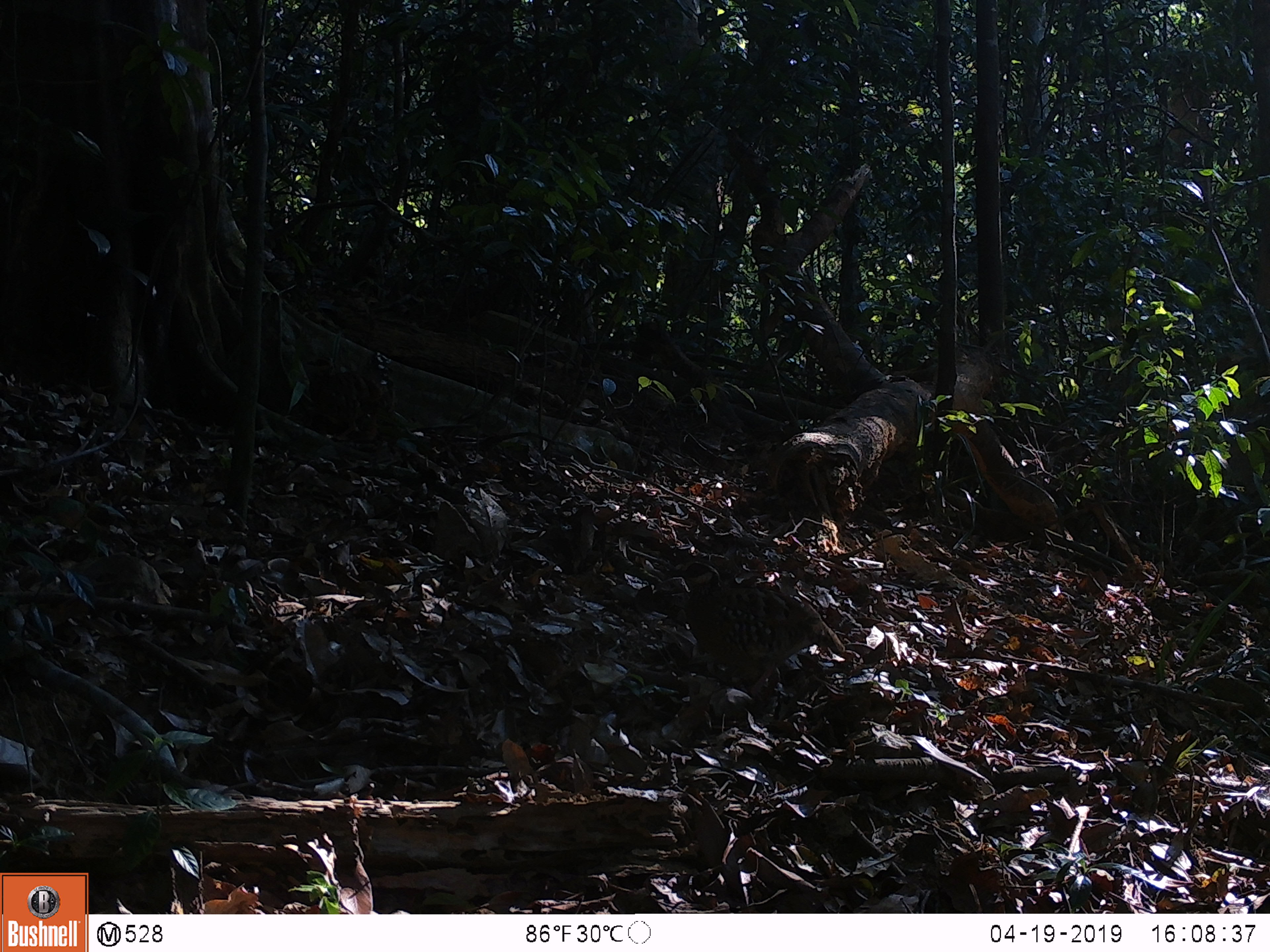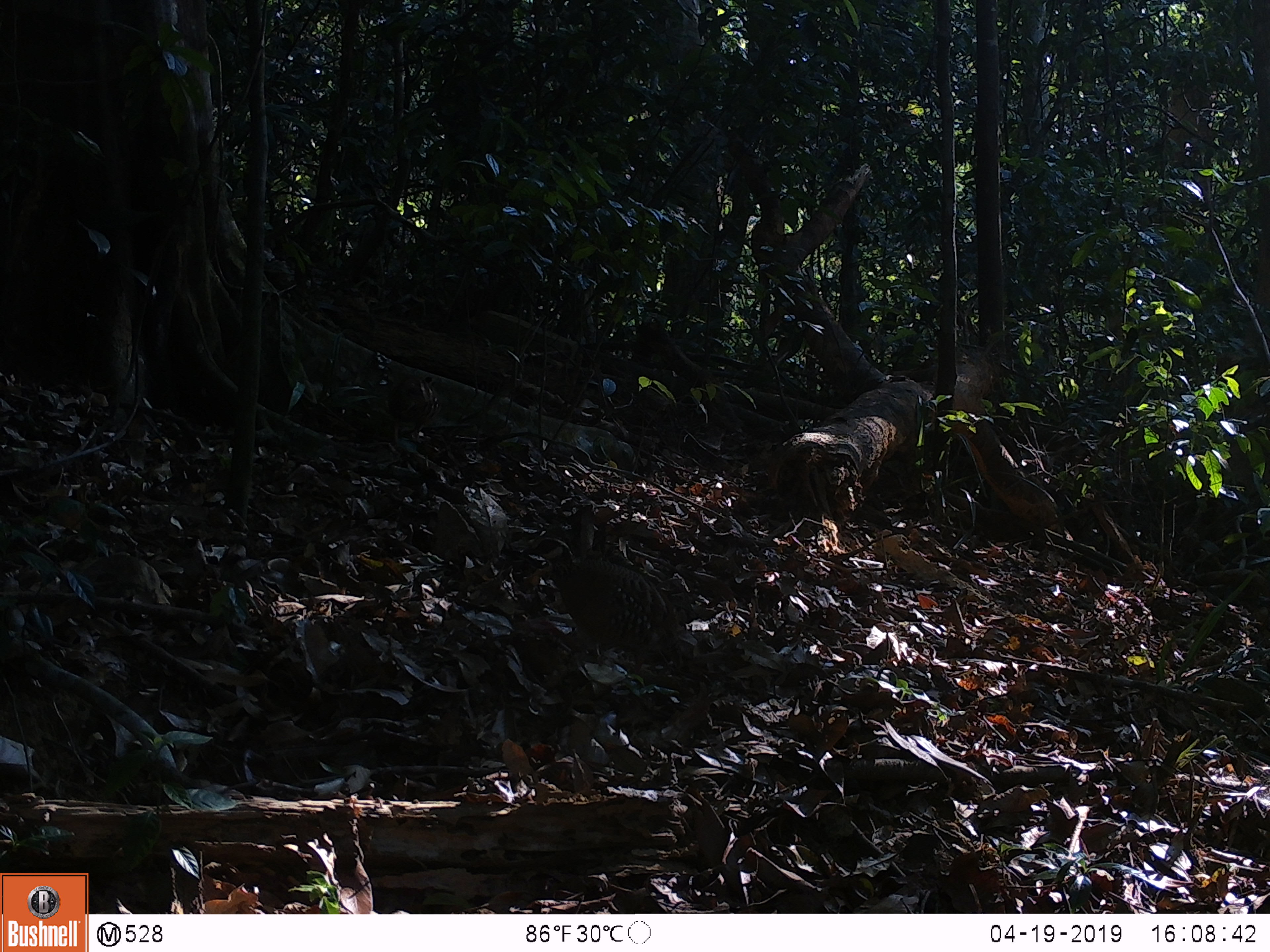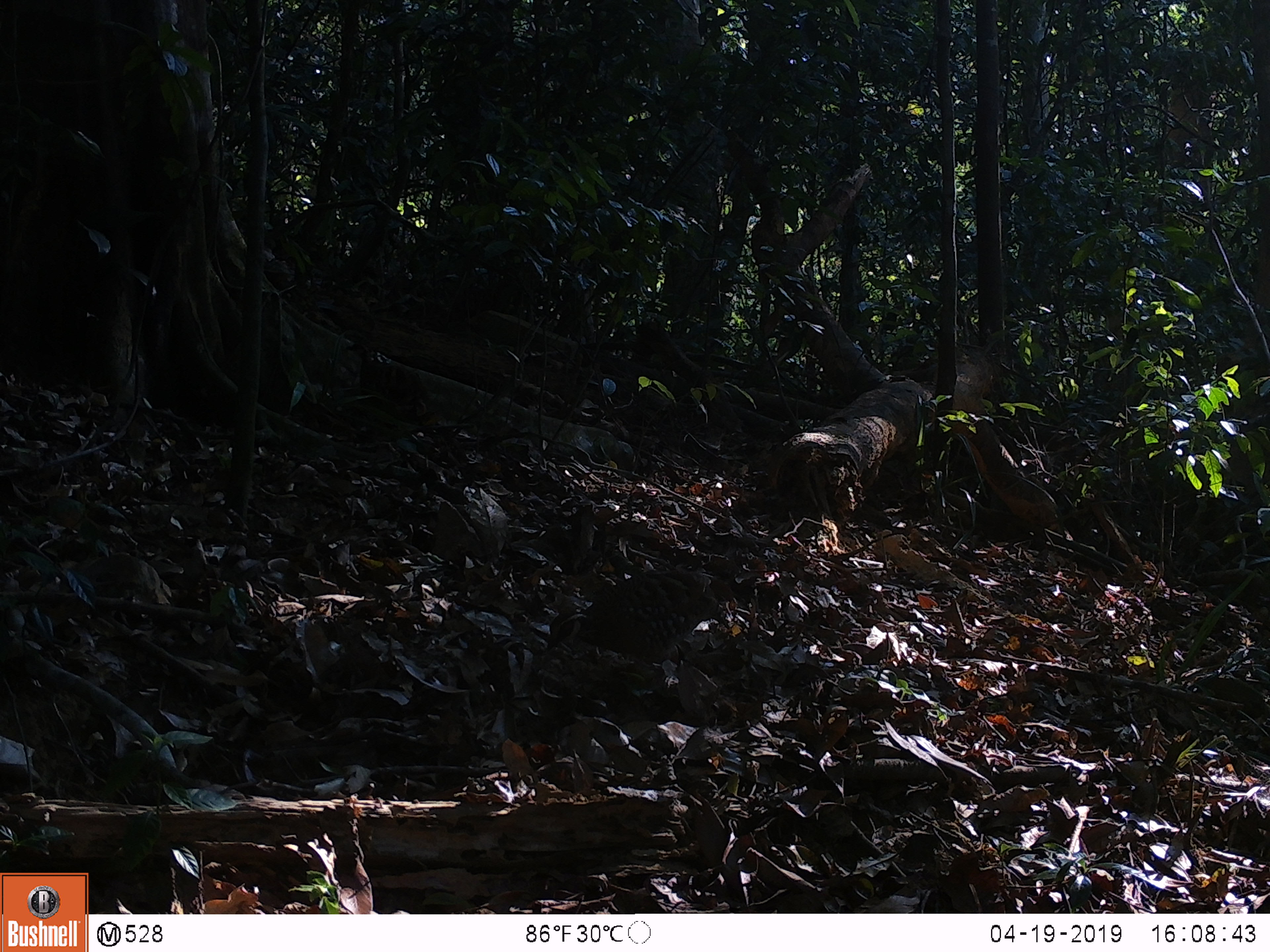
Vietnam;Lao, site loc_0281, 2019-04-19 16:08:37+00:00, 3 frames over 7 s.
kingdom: Animalia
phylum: Chordata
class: Aves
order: Galliformes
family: Phasianidae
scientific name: Phasianidae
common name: partridge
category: unidentified partridge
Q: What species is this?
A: Unidentified partridge (partridge) (Phasianidae).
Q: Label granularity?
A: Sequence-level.